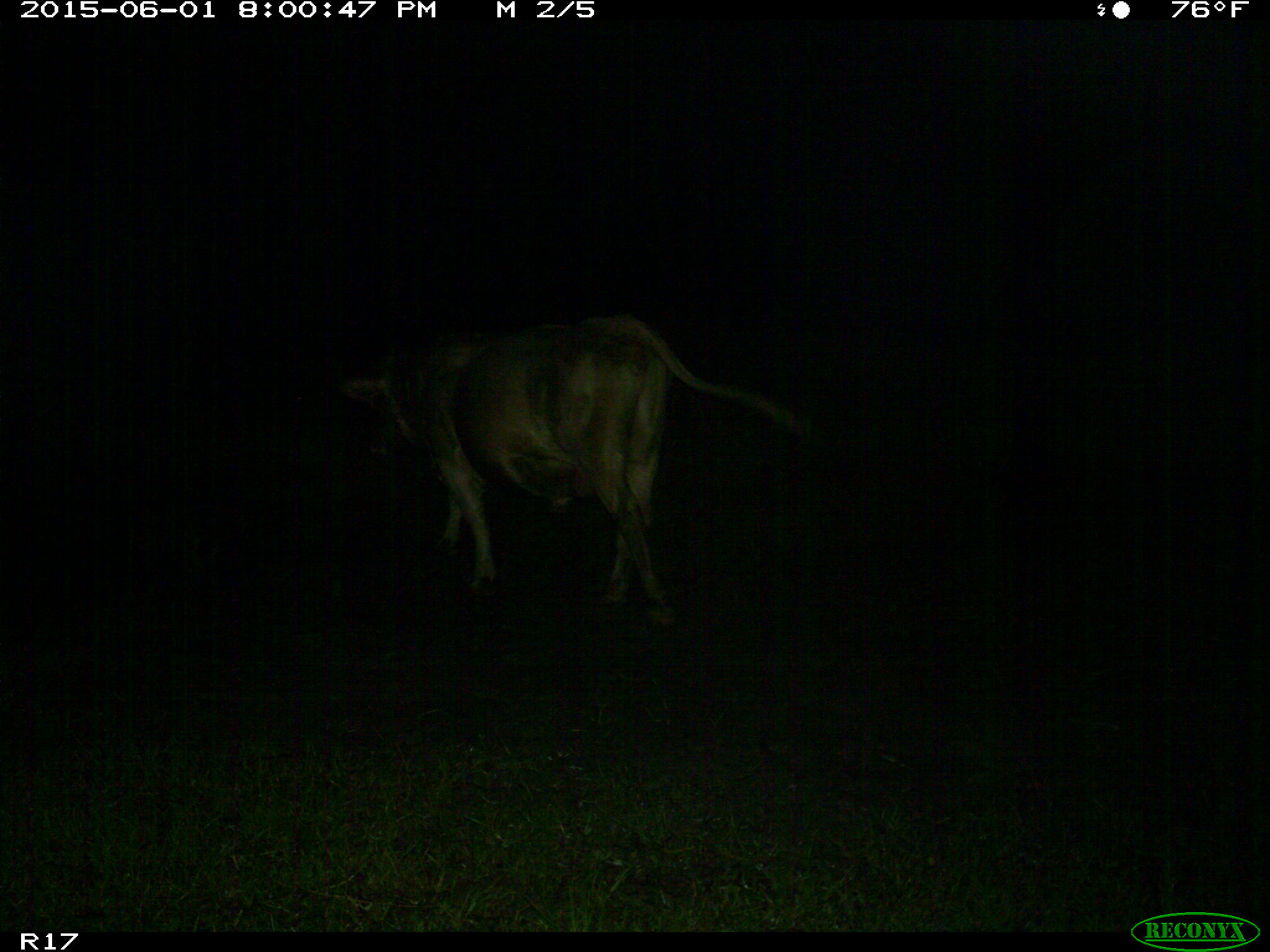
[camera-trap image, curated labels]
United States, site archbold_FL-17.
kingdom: Animalia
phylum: Chordata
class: Mammalia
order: Artiodactyla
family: Bovidae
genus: Bos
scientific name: Bos taurus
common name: domestic cow